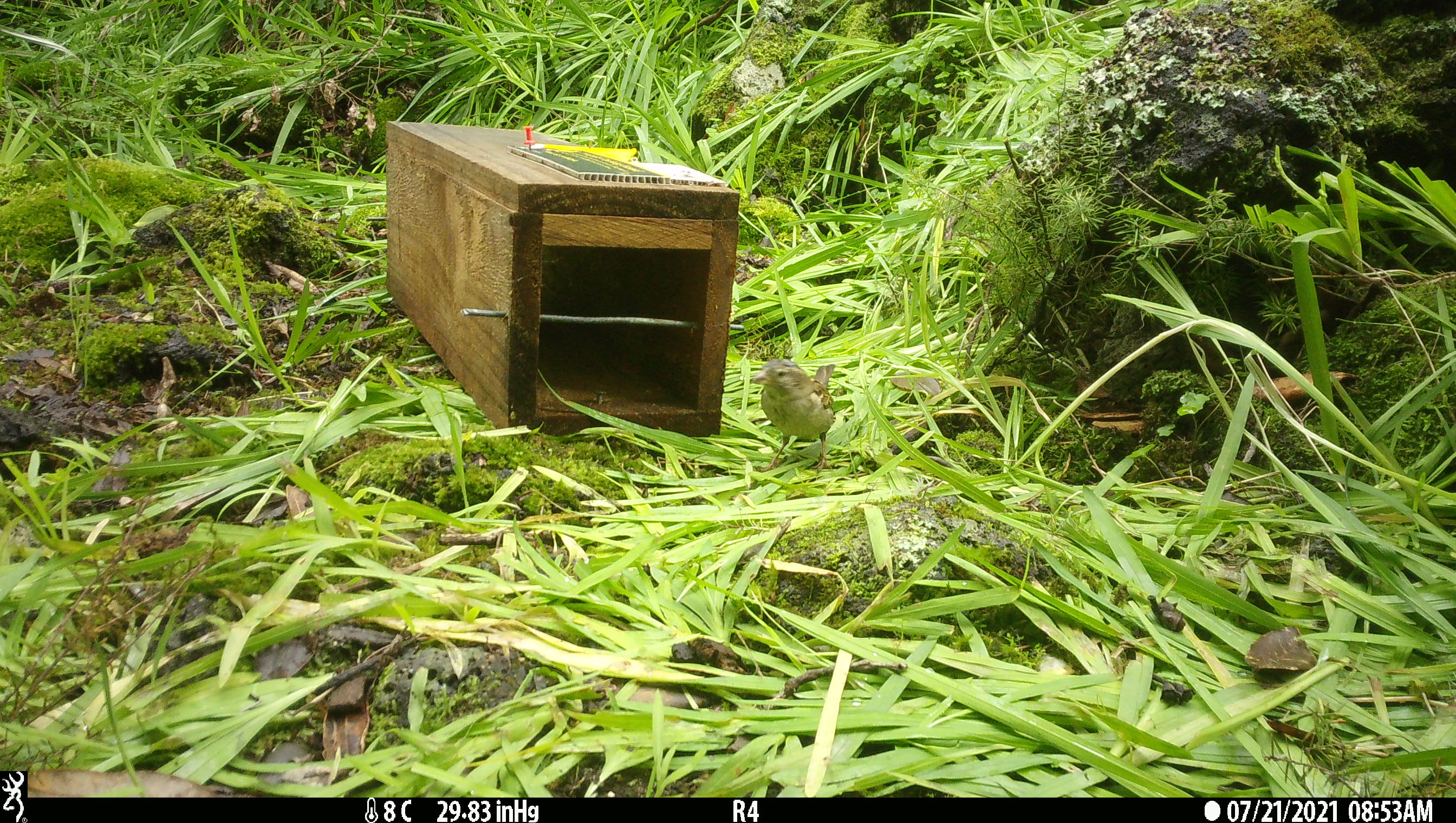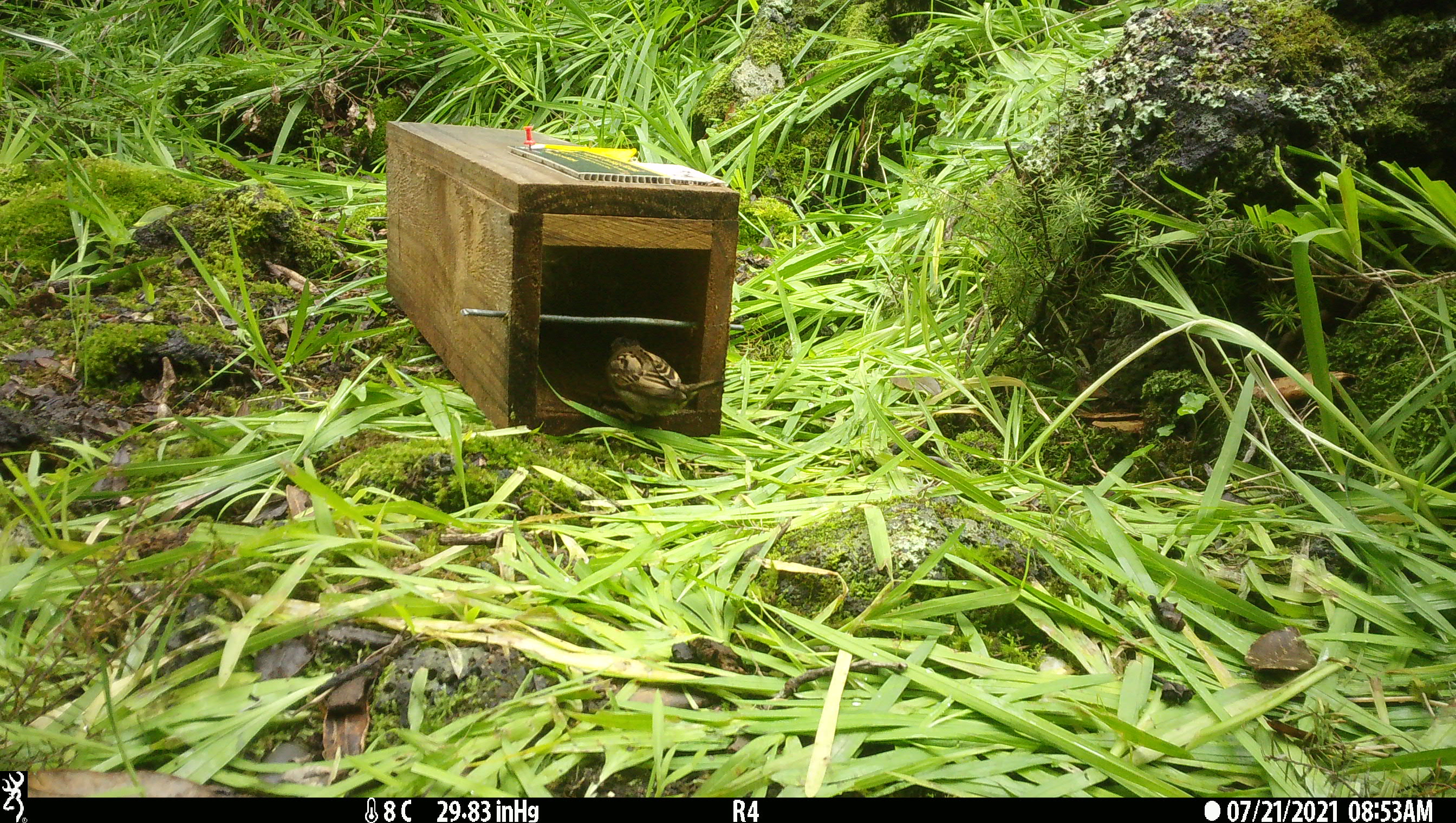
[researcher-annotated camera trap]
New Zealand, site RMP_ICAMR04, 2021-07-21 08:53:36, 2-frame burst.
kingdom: Animalia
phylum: Chordata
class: Aves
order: Passeriformes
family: Passeridae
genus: Passer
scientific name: Passer domesticus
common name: house sparrow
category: sparrow